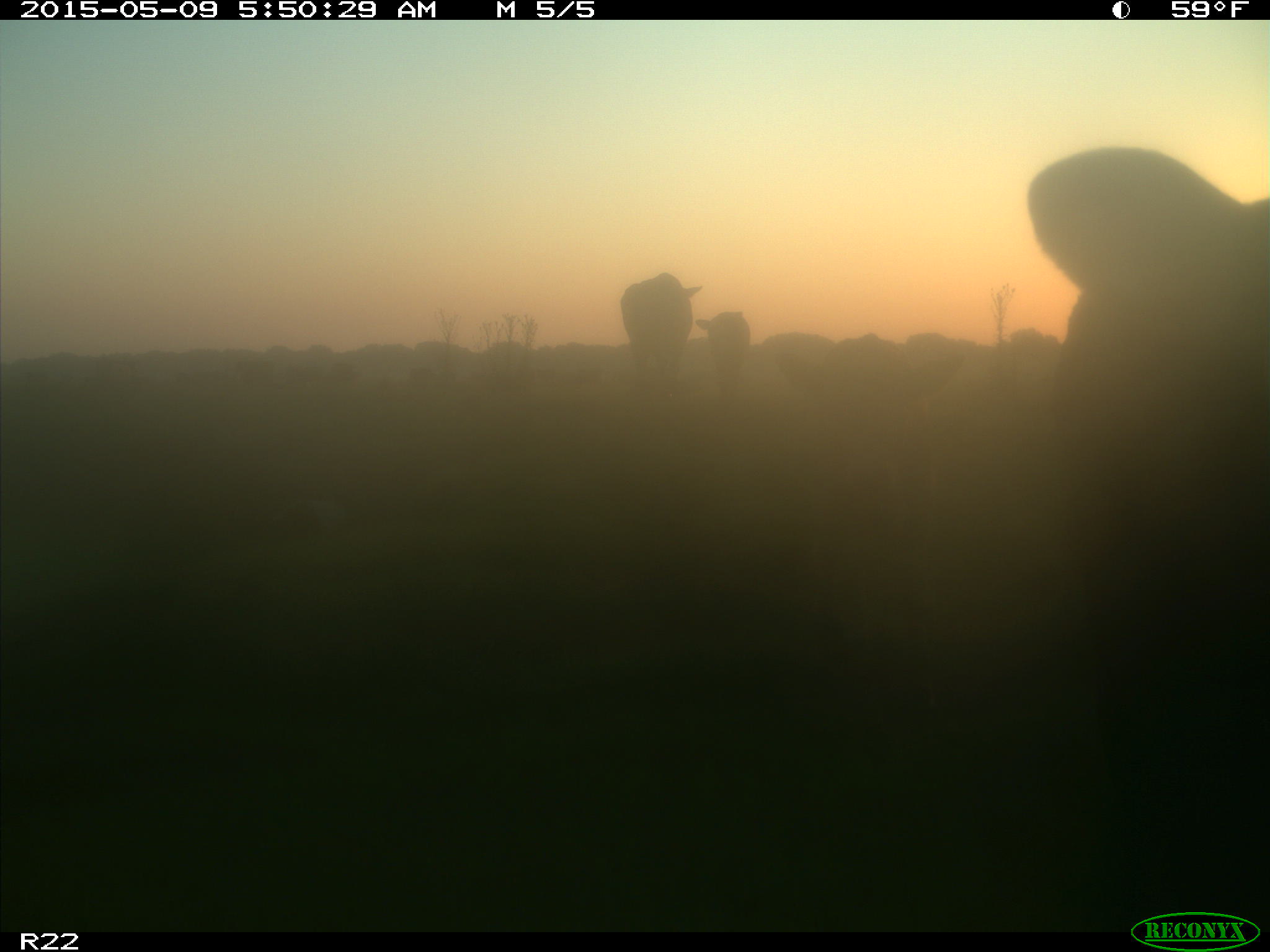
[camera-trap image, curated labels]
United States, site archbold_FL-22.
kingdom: Animalia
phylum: Chordata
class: Mammalia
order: Artiodactyla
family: Bovidae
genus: Bos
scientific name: Bos taurus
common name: domestic cow